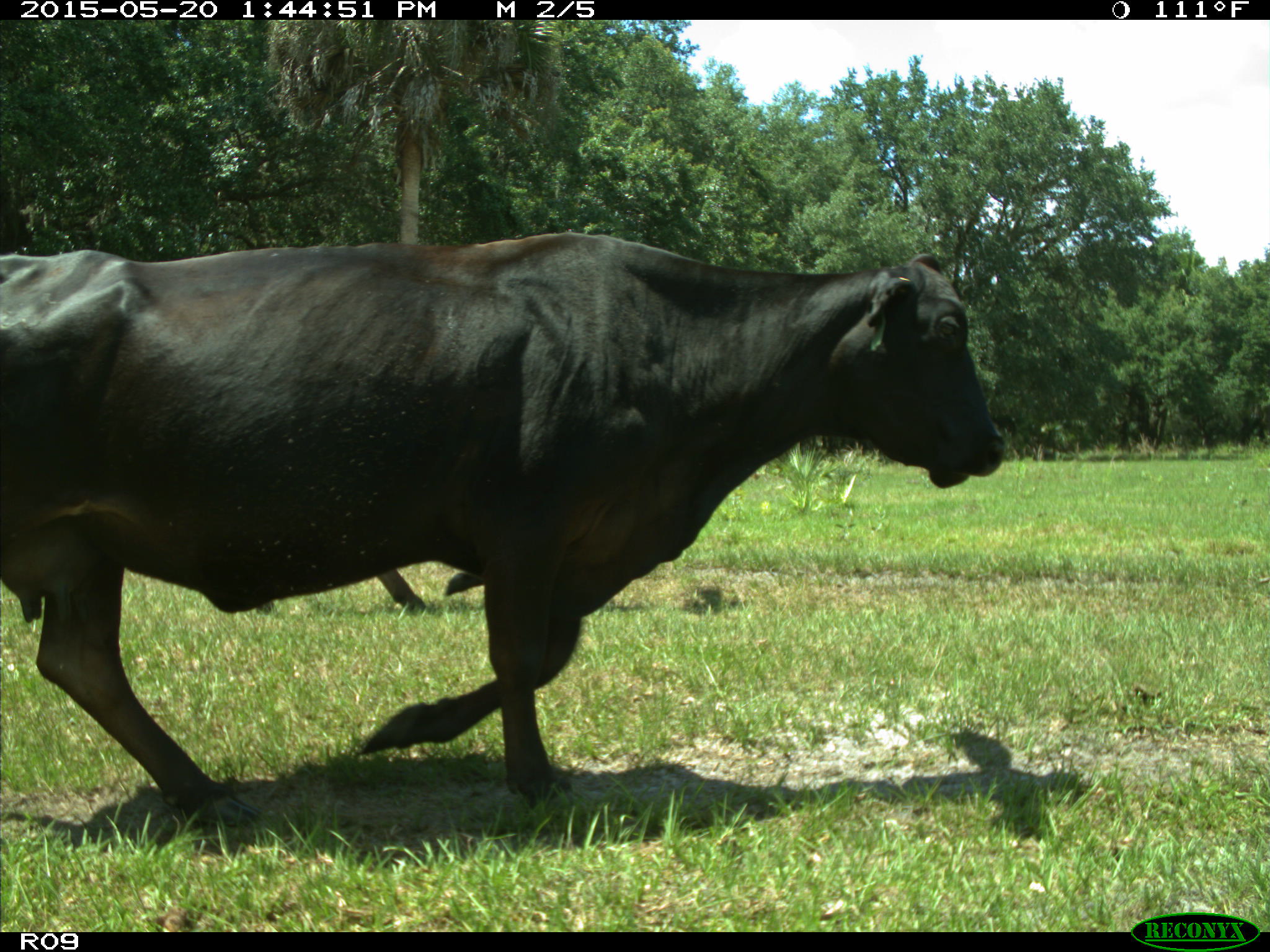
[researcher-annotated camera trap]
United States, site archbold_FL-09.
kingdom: Animalia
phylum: Chordata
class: Mammalia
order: Artiodactyla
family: Bovidae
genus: Bos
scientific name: Bos taurus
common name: domestic cow